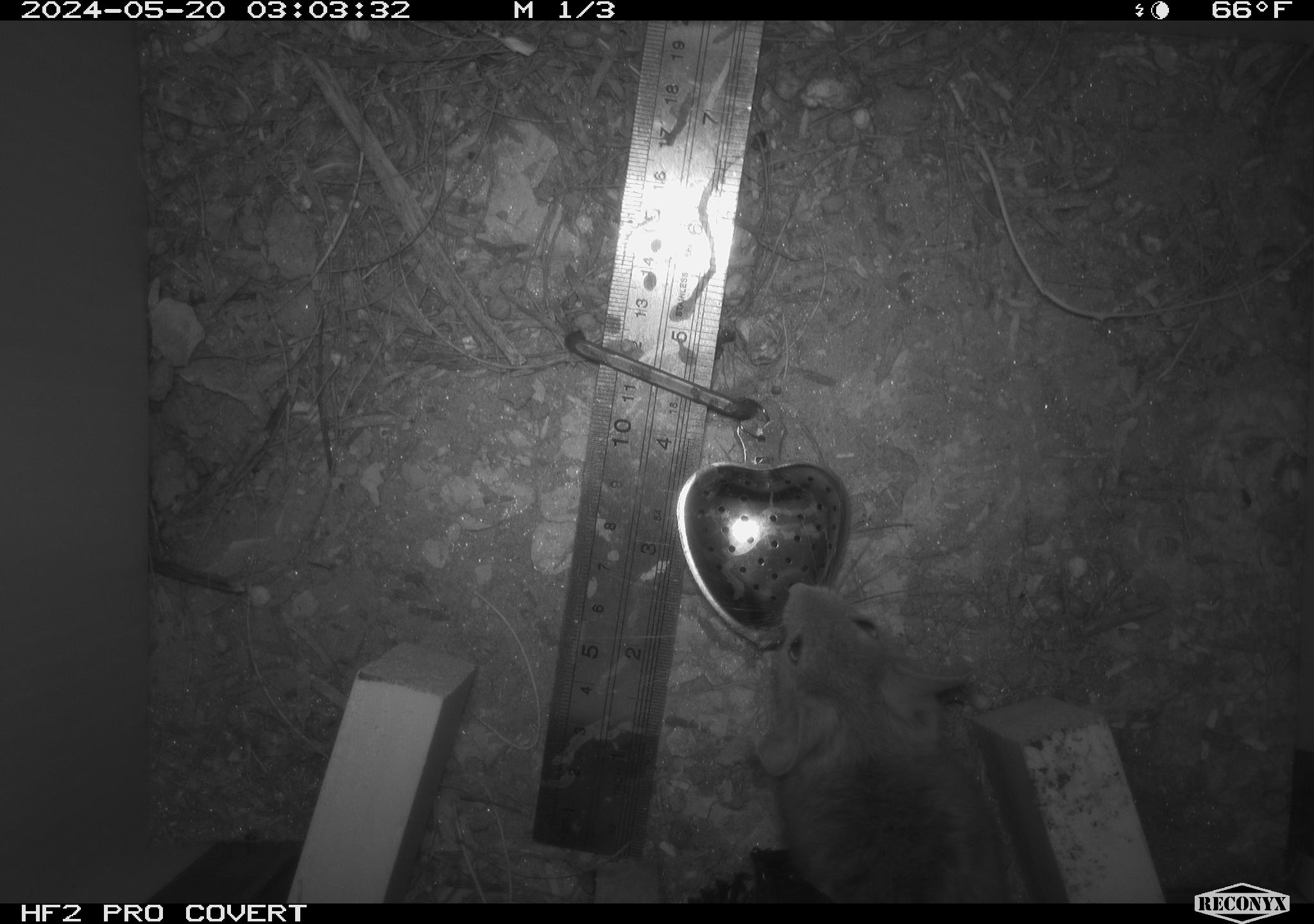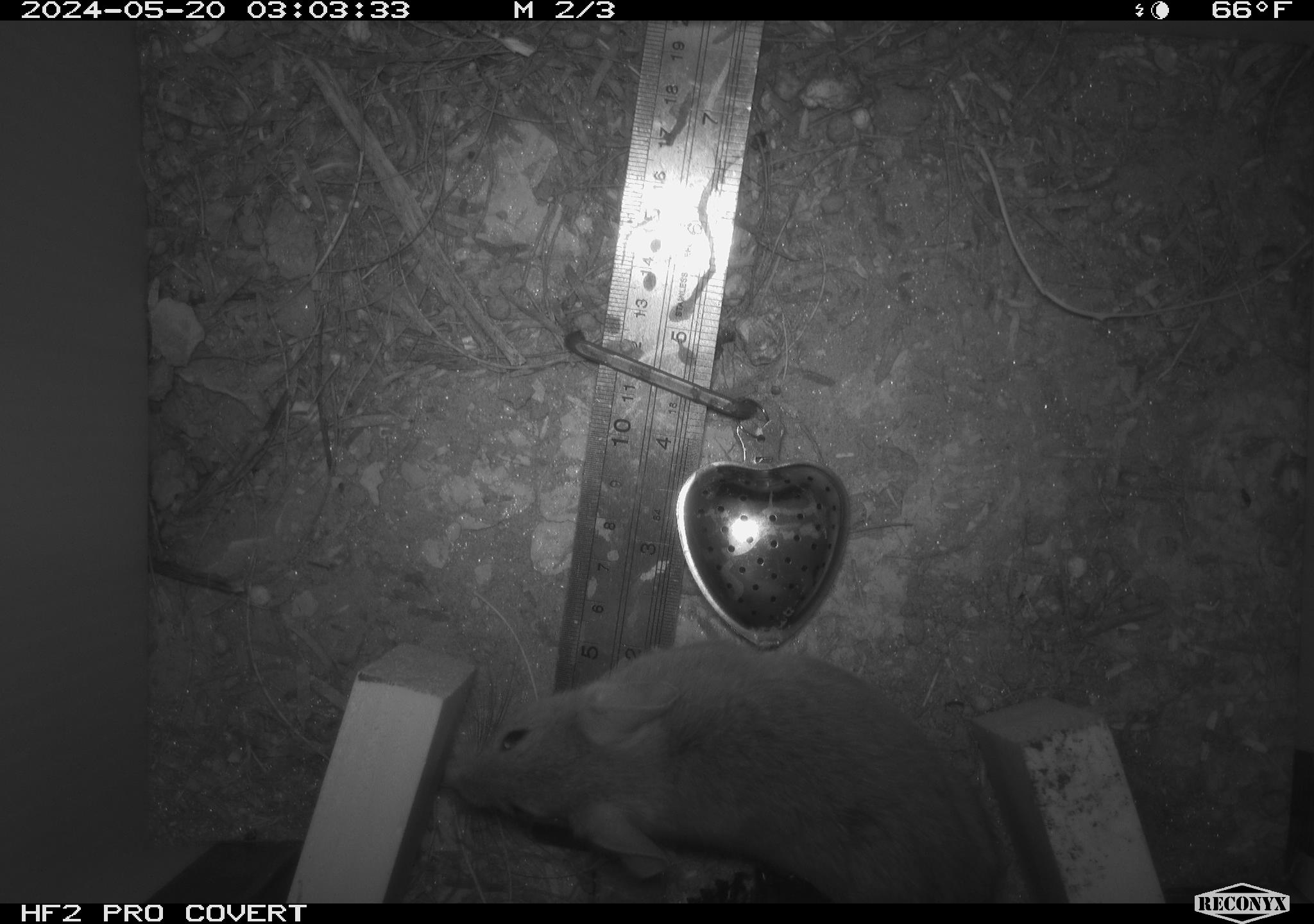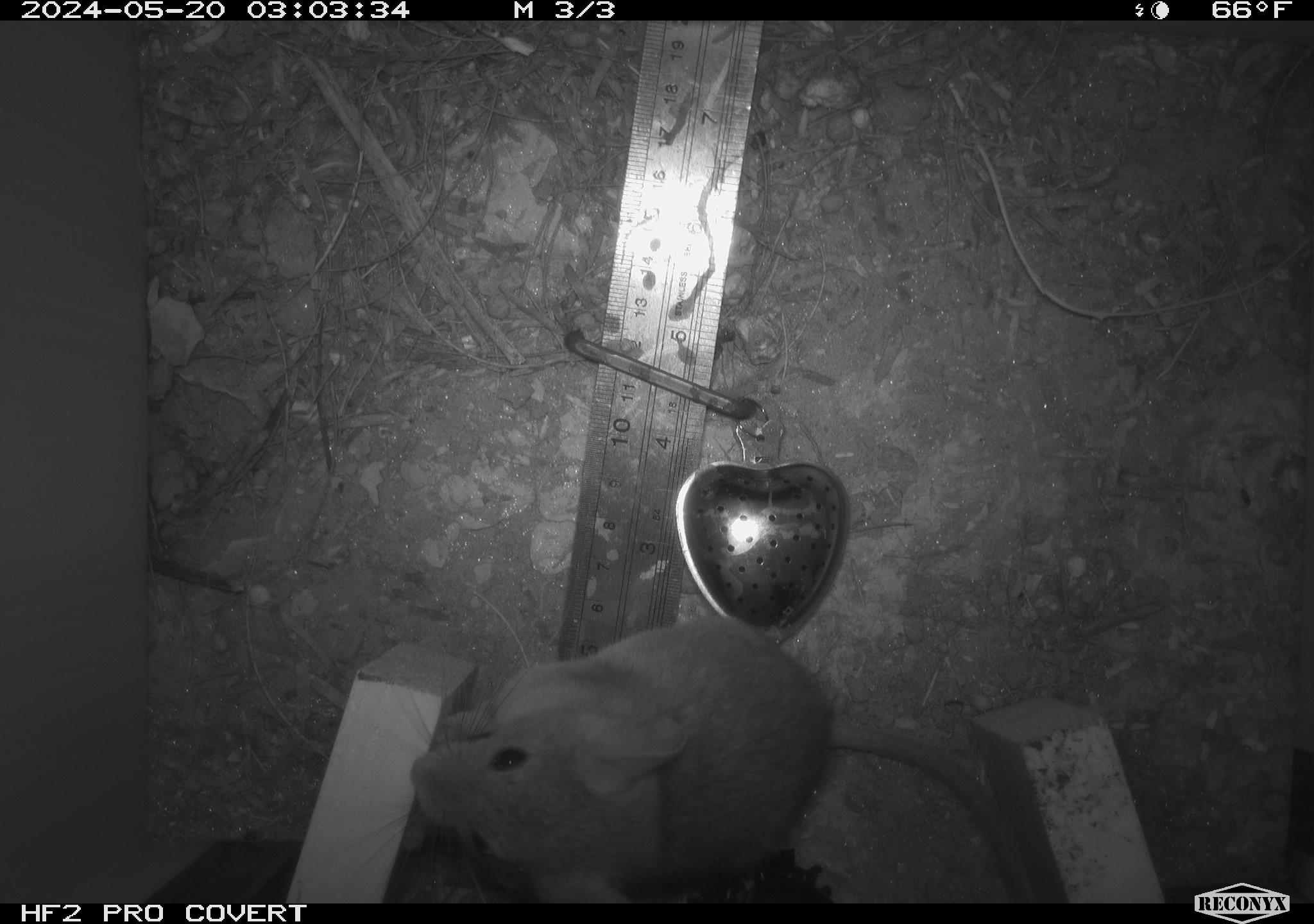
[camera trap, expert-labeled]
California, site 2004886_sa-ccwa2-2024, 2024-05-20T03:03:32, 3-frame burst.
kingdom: Animalia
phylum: Chordata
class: Mammalia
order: Rodentia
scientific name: Rodentia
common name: woodrat or rat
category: woodrat or rat species